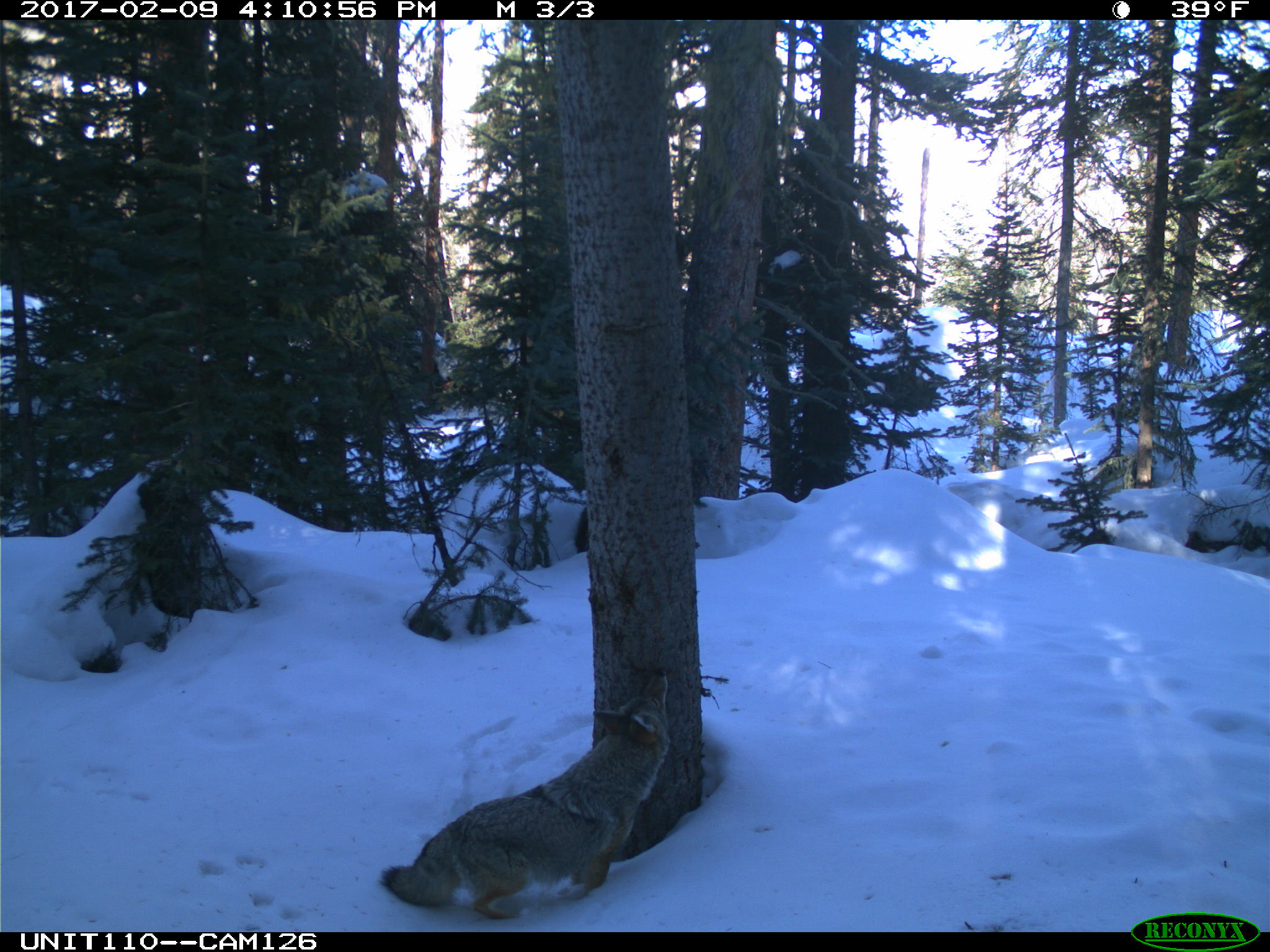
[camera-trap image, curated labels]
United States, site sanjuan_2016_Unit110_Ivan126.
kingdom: Animalia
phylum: Chordata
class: Mammalia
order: Carnivora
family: Canidae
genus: Canis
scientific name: Canis latrans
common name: coyote